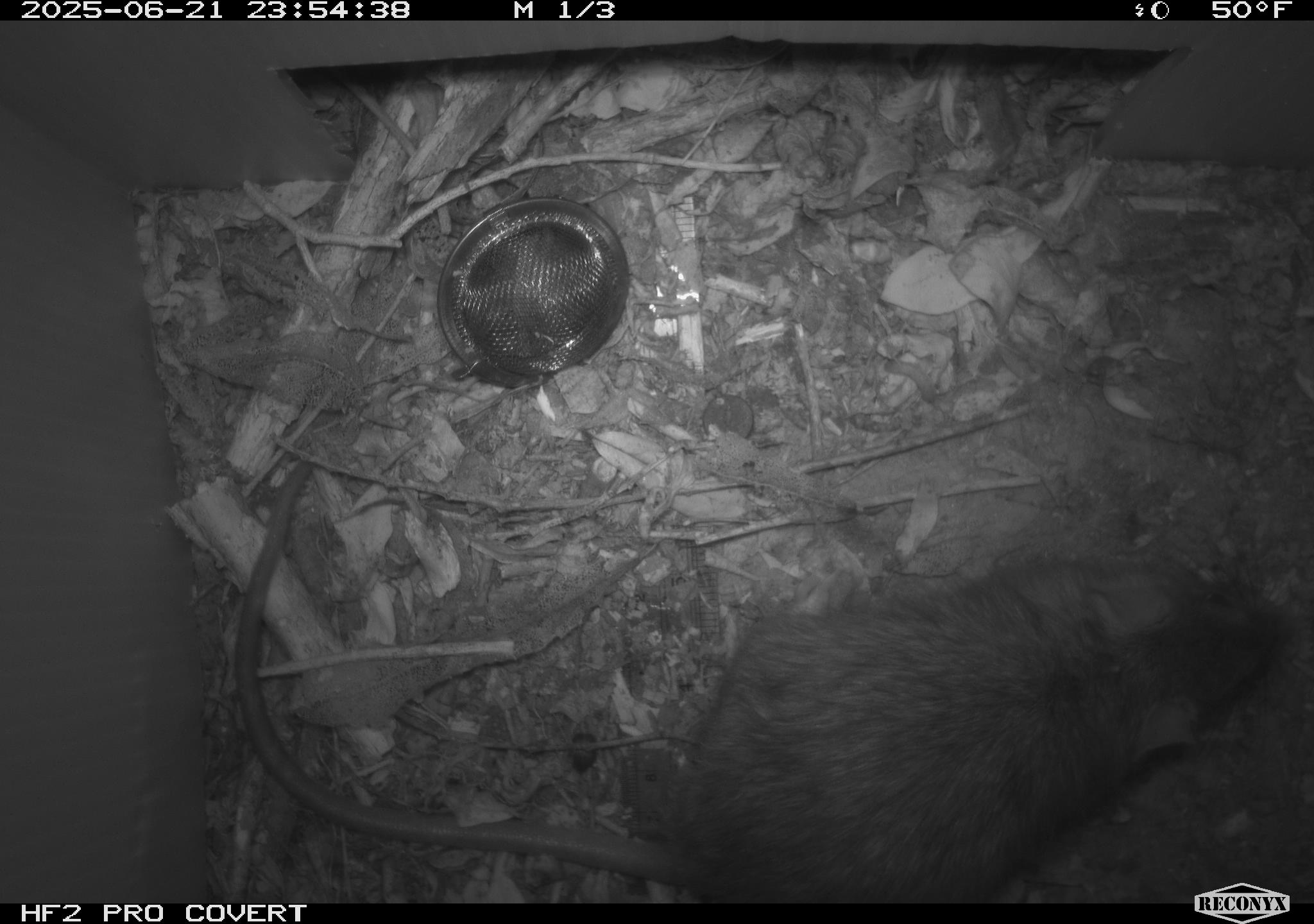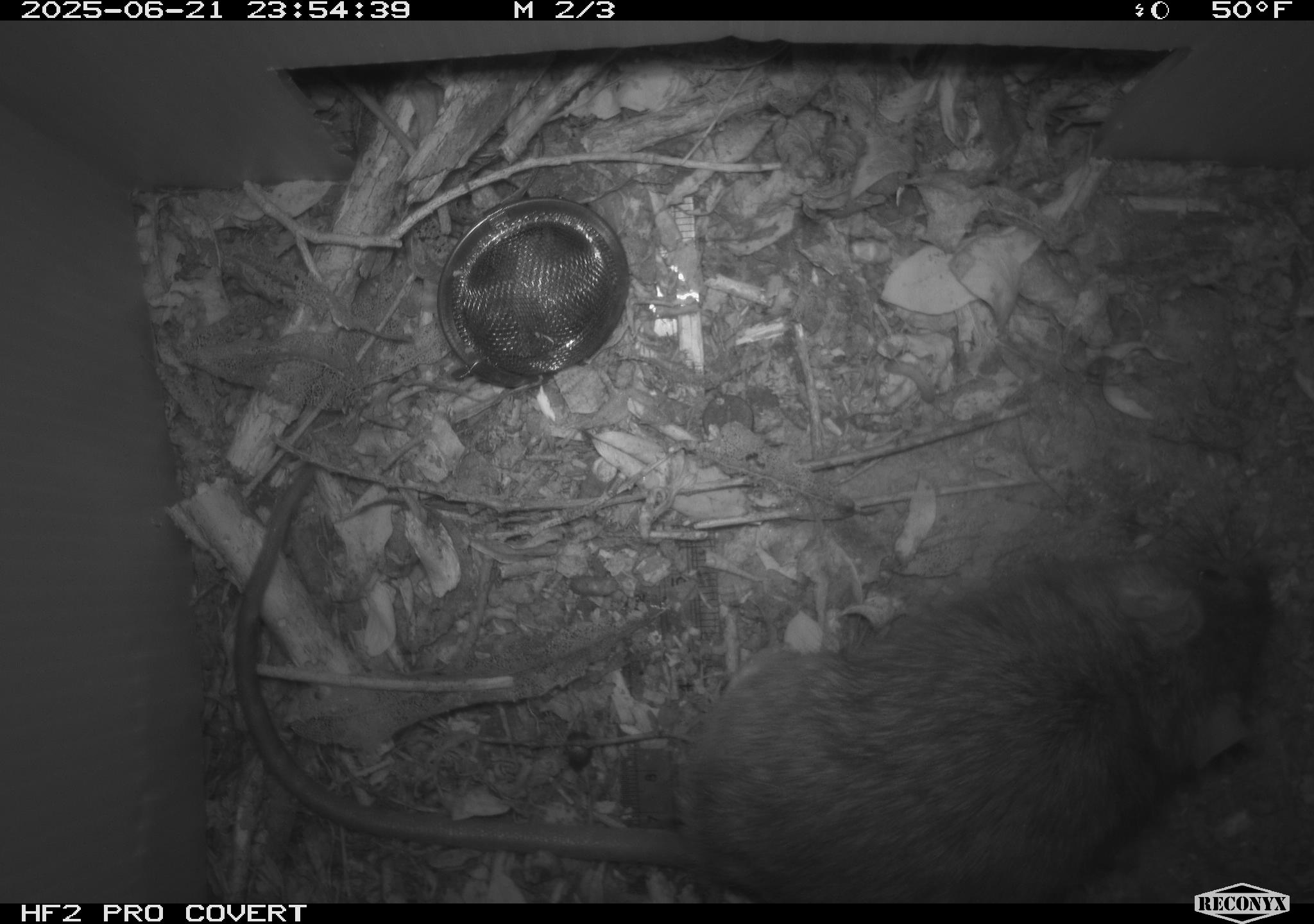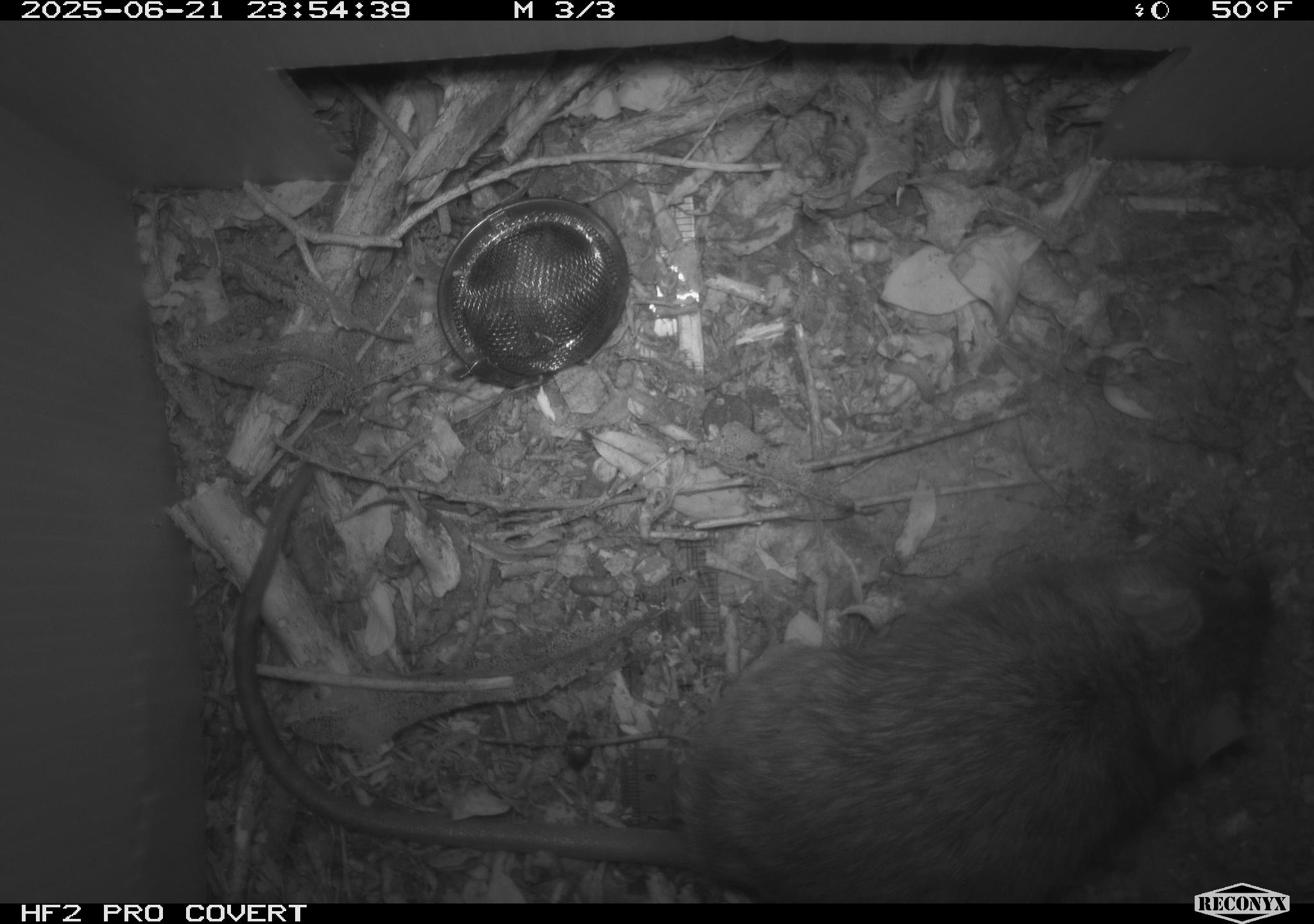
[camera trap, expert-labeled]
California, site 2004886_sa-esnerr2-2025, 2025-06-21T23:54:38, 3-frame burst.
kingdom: Animalia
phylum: Chordata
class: Mammalia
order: Rodentia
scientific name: Rodentia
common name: rodent